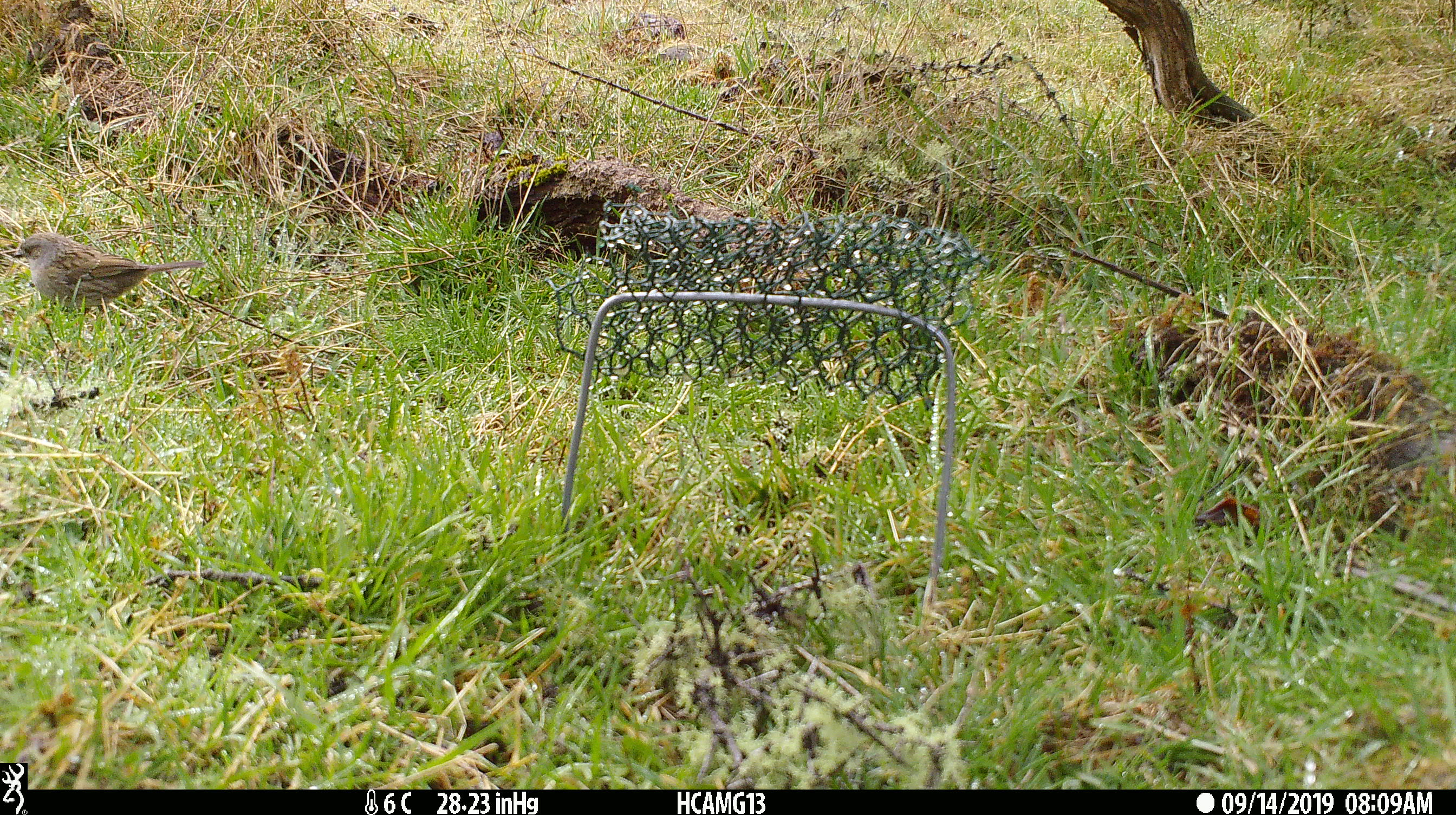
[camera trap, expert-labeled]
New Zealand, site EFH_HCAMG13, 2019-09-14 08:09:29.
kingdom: Animalia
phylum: Chordata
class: Aves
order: Passeriformes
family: Prunellidae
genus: Prunella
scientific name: Prunella modularis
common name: dunnock